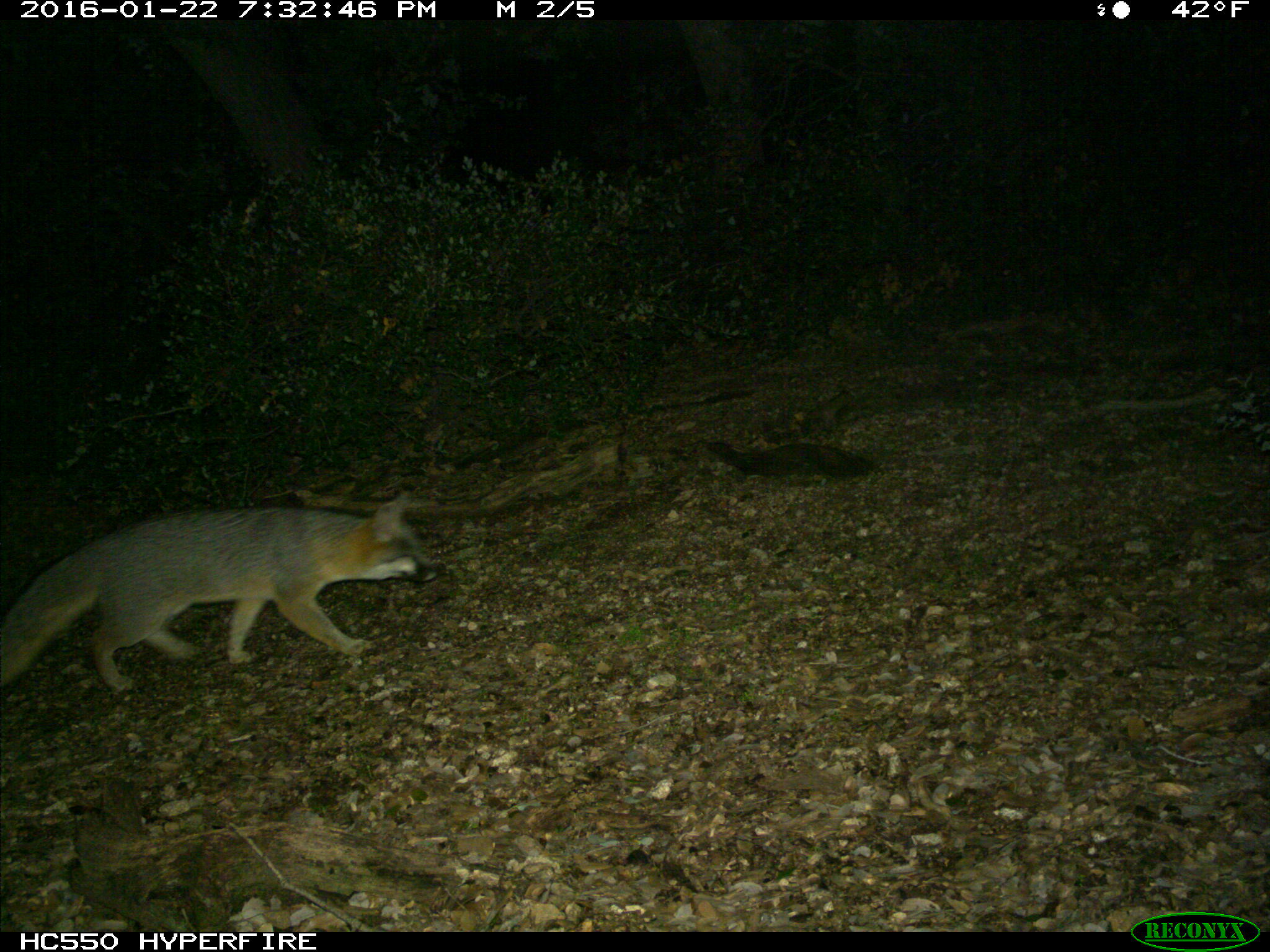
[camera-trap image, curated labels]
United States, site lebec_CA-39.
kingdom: Animalia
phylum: Chordata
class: Mammalia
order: Carnivora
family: Canidae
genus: Urocyon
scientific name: Urocyon cinereoargenteus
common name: gray fox